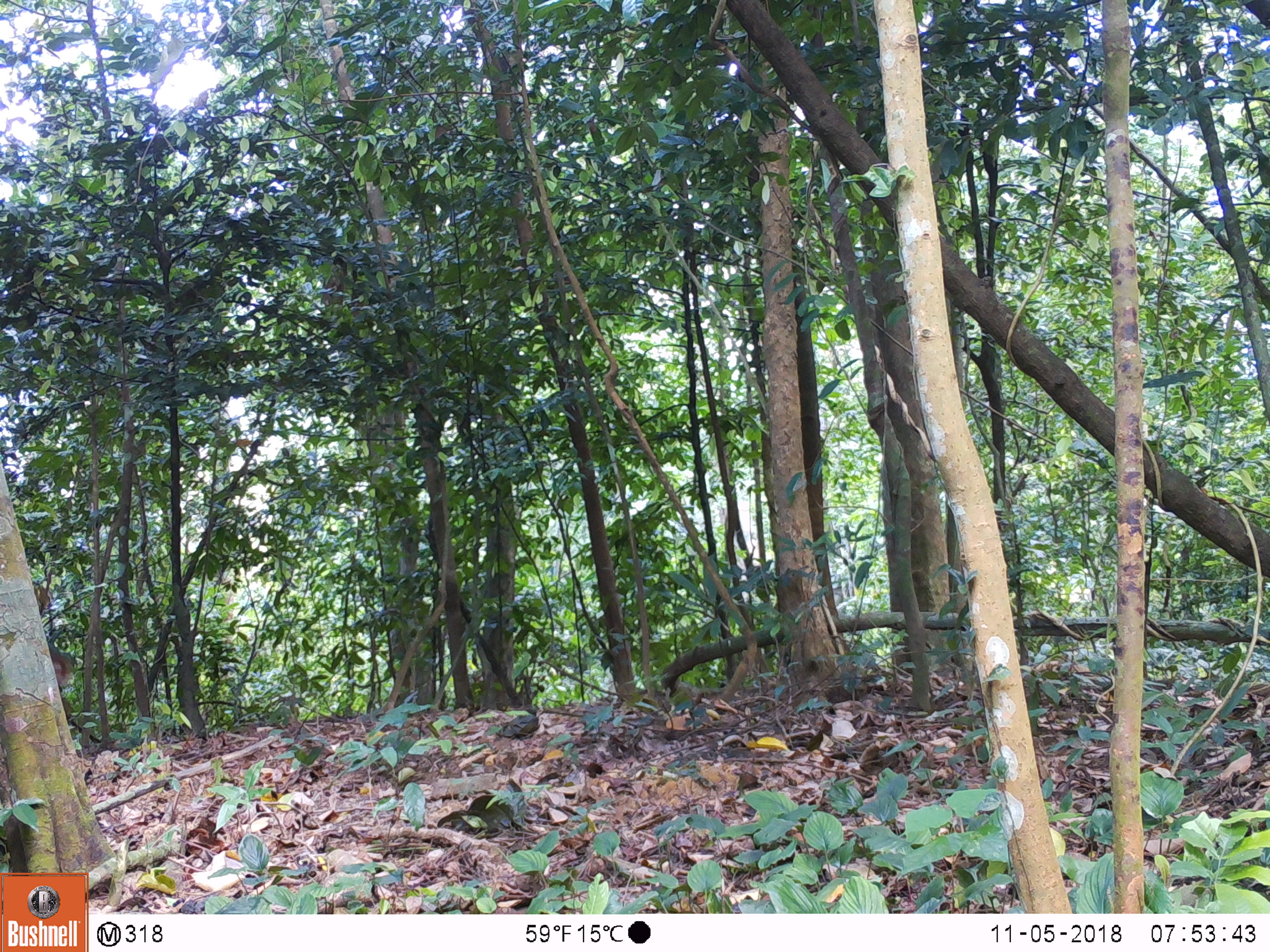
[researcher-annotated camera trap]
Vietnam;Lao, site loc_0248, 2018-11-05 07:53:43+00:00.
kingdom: Animalia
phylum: Chordata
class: Mammalia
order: Artiodactyla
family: Cervidae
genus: Muntiacus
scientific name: Muntiacus vuquangensis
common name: large-antlered muntjac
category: large antlered muntjac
Large antlered muntjac (large-antlered muntjac) (Muntiacus vuquangensis). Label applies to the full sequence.